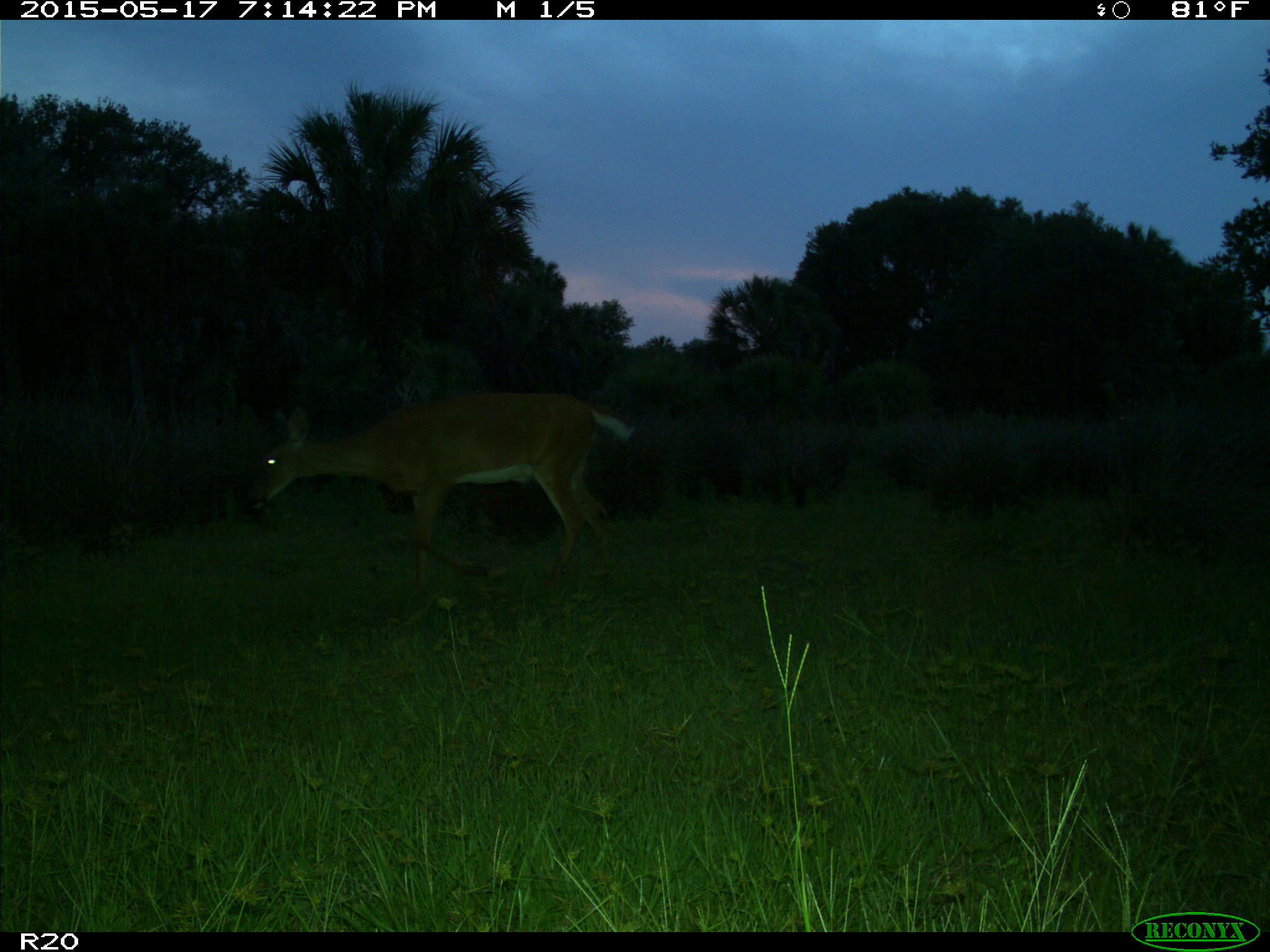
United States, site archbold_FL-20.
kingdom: Animalia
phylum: Chordata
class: Mammalia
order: Artiodactyla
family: Cervidae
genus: Odocoileus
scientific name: Odocoileus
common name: deer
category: unidentified deer